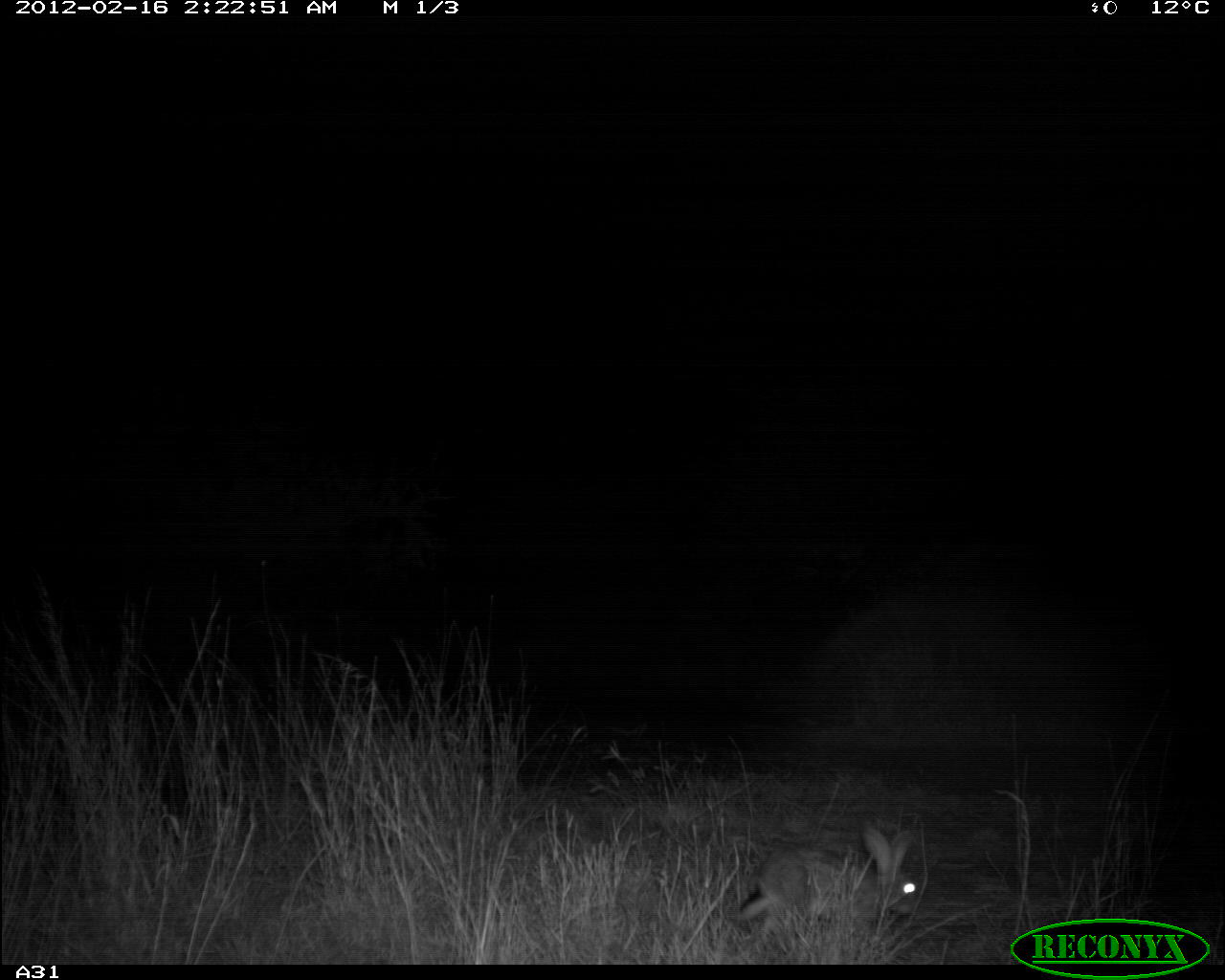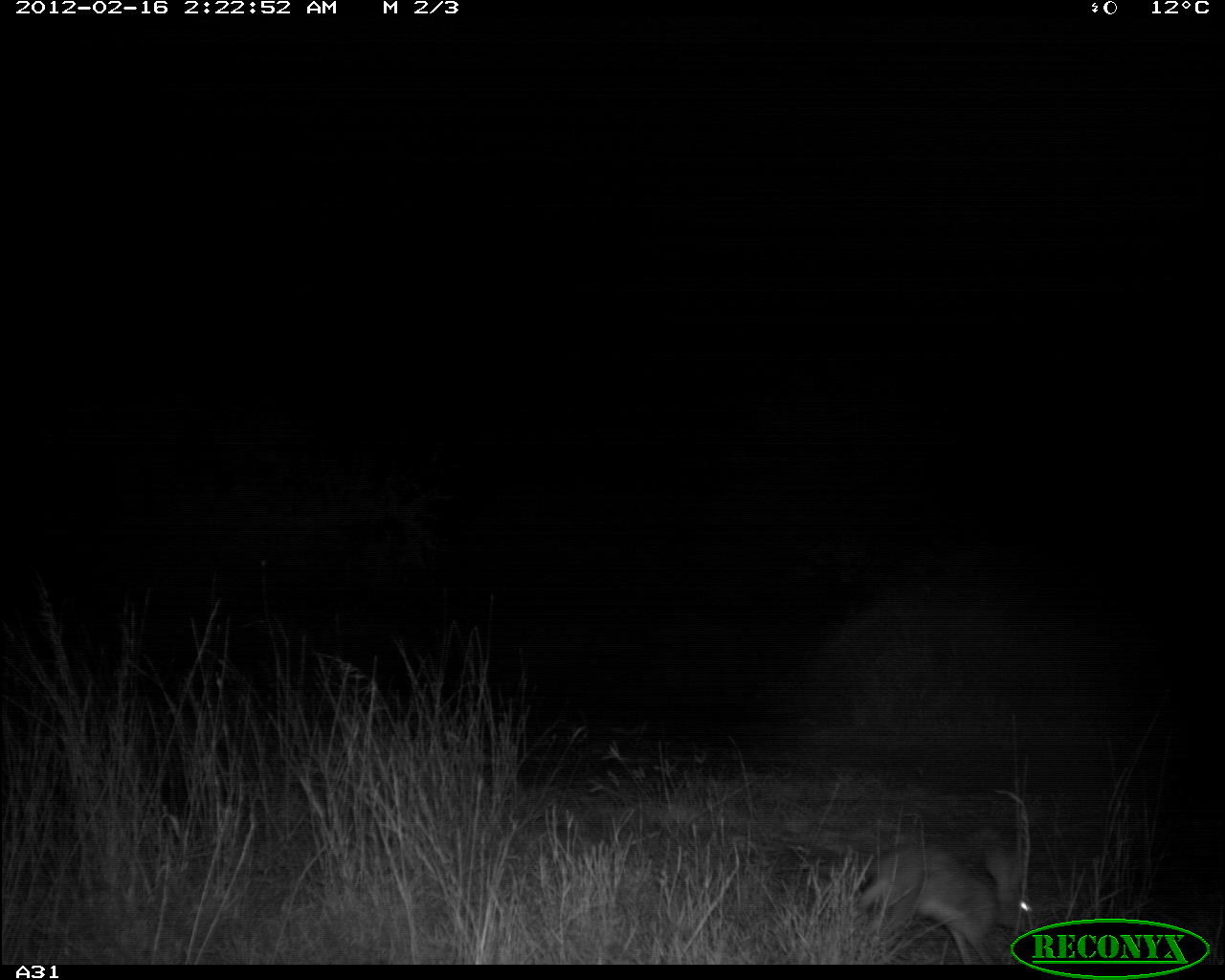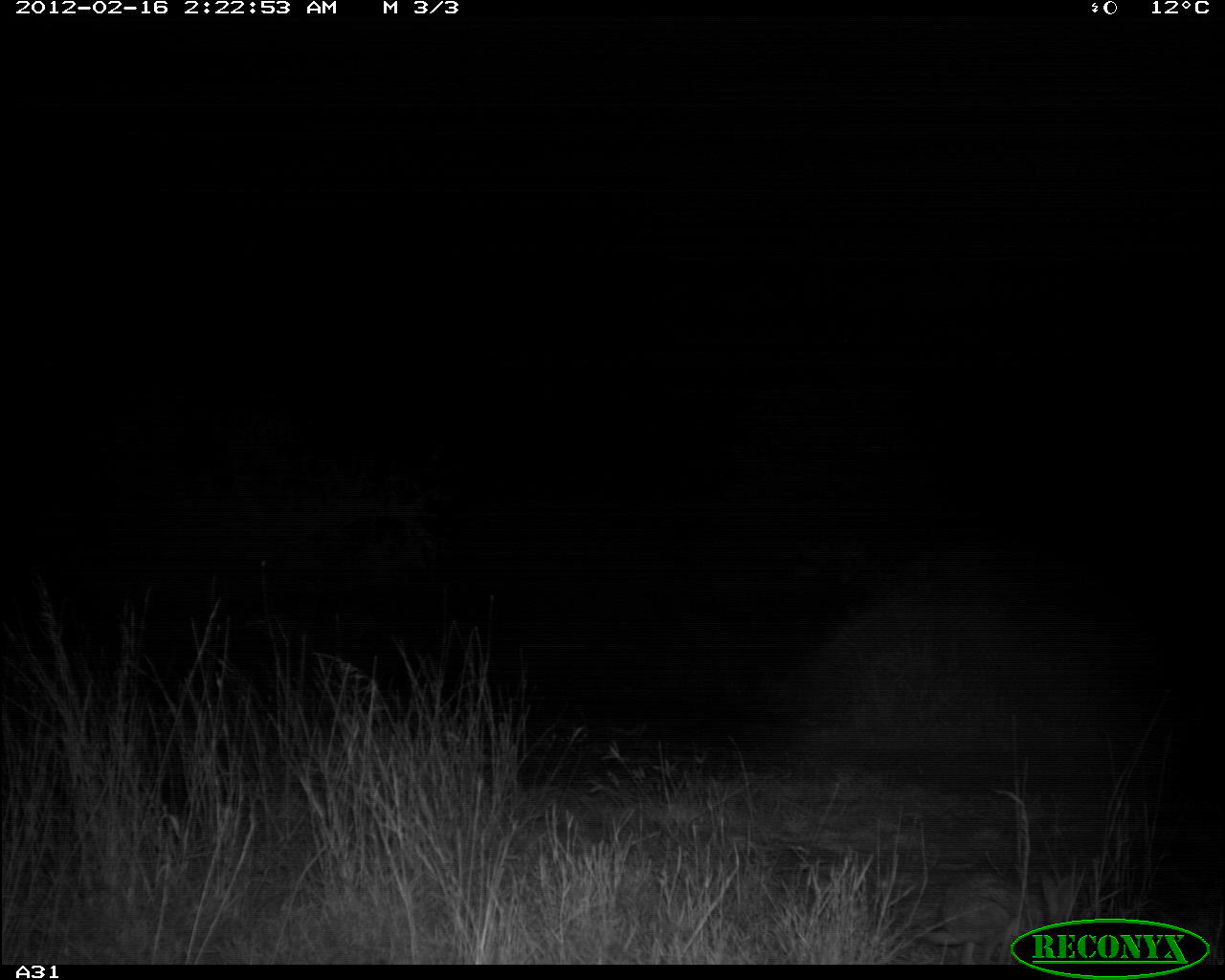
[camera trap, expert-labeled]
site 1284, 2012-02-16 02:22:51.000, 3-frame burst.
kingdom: Animalia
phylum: Chordata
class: Mammalia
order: Lagomorpha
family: Leporidae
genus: Lepus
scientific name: Lepus saxatilis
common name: scrub hare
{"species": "Lepus saxatilis (scrub hare)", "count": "1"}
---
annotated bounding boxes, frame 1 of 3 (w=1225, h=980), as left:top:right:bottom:
lepus saxatilis: 736:827:924:944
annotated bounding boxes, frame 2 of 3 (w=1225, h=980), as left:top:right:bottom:
lepus saxatilis: 855:841:1032:964